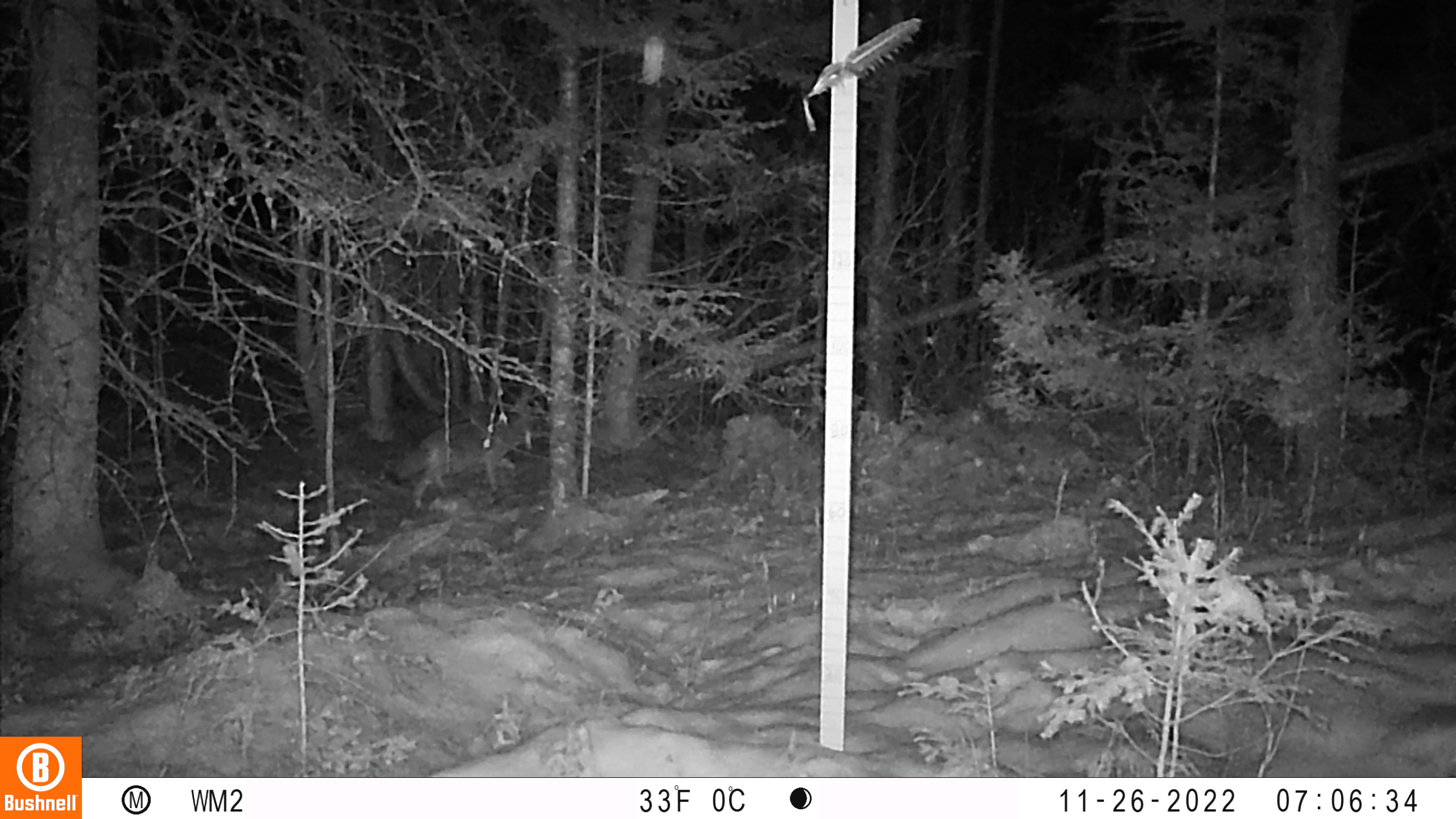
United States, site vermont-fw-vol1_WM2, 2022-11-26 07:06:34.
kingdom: Animalia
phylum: Chordata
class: Mammalia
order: Carnivora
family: Canidae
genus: Canis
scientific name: Canis latrans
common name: coyote